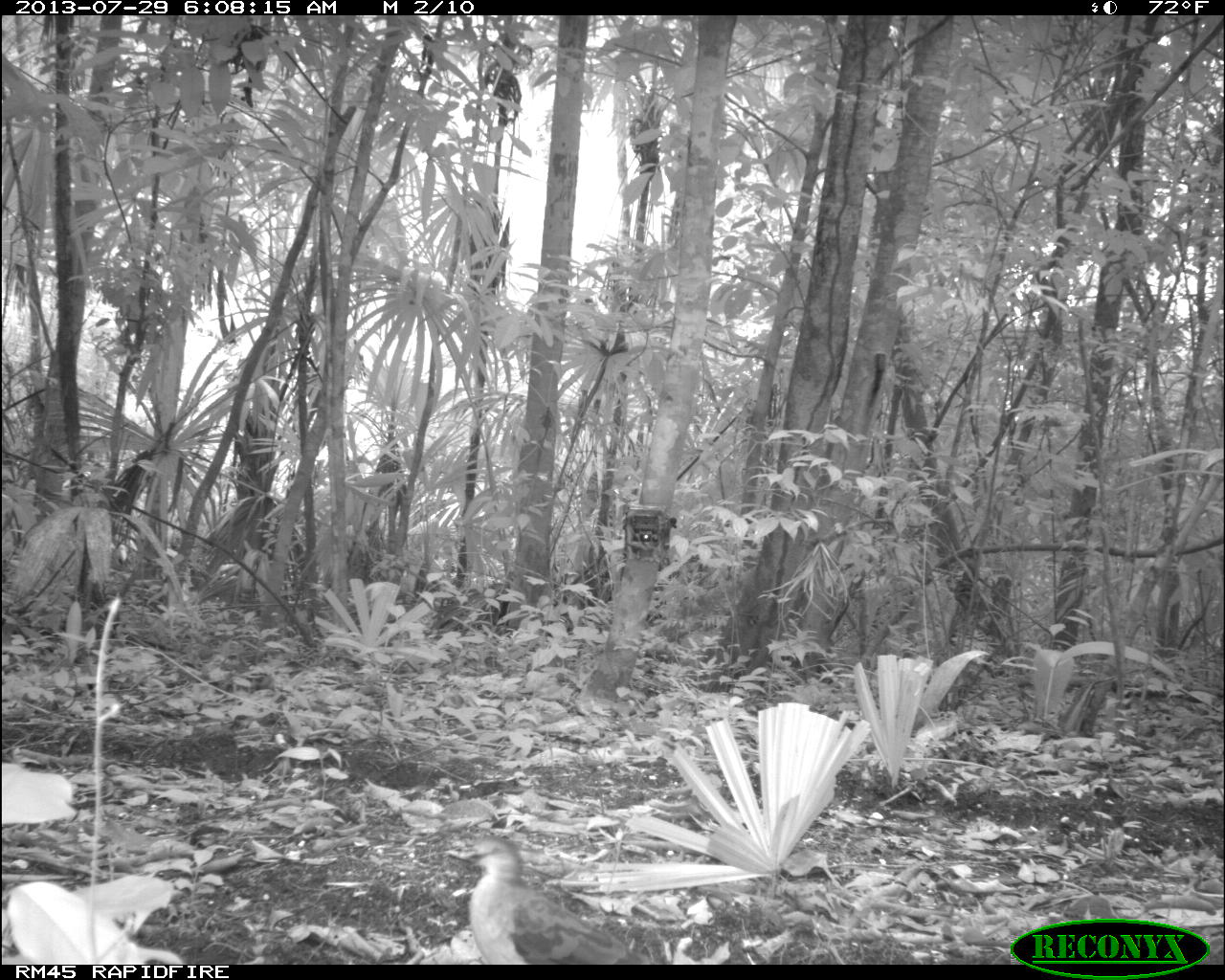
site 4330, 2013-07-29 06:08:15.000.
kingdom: Animalia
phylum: Chordata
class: Aves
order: Columbiformes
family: Columbidae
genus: Leptotila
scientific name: Leptotila plumbeiceps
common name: gray-headed dove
Leptotila plumbeiceps (gray-headed dove), count 1.